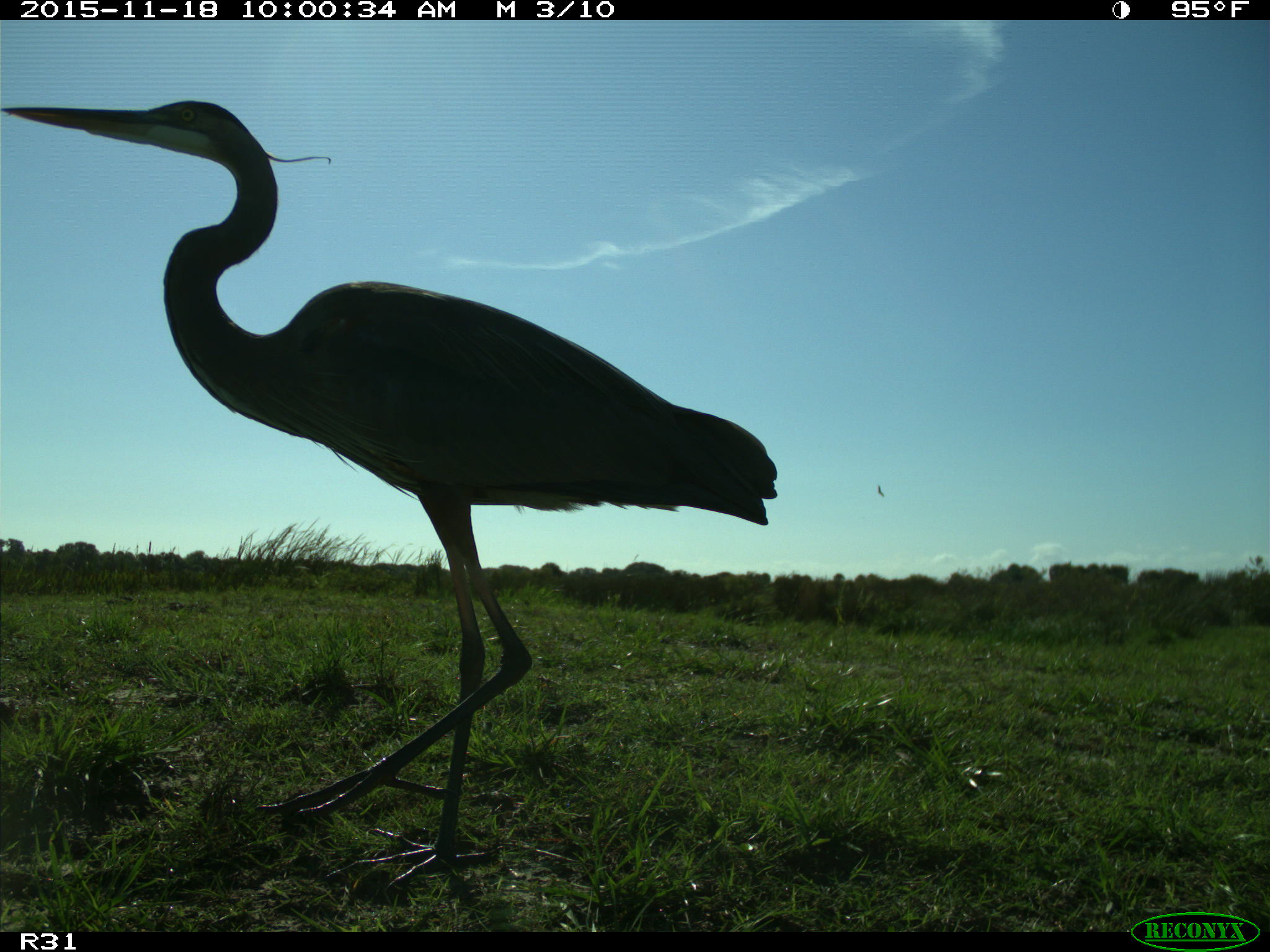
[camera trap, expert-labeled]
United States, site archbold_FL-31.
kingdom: Animalia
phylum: Chordata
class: Aves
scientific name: Aves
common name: birds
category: unidentified bird